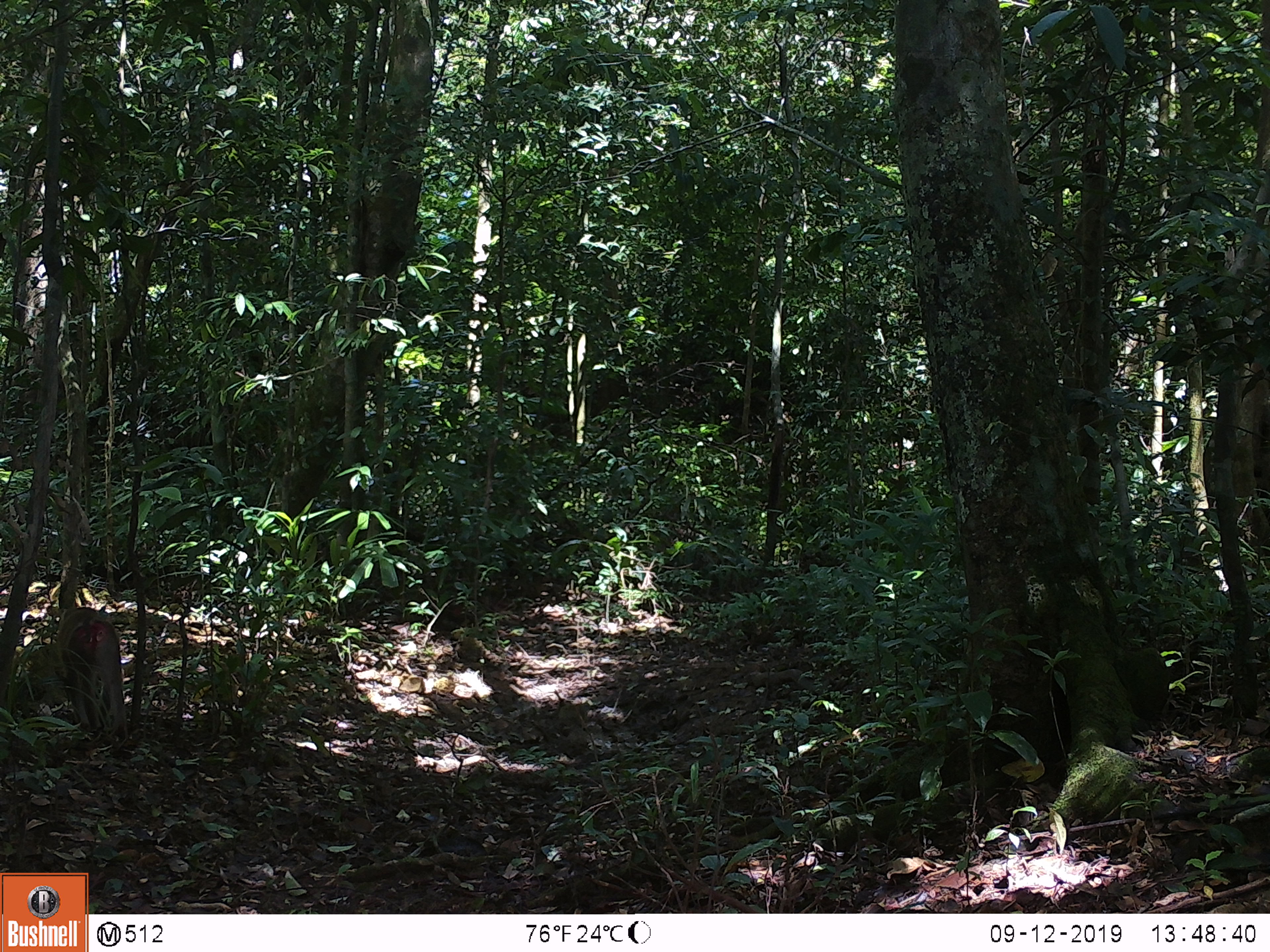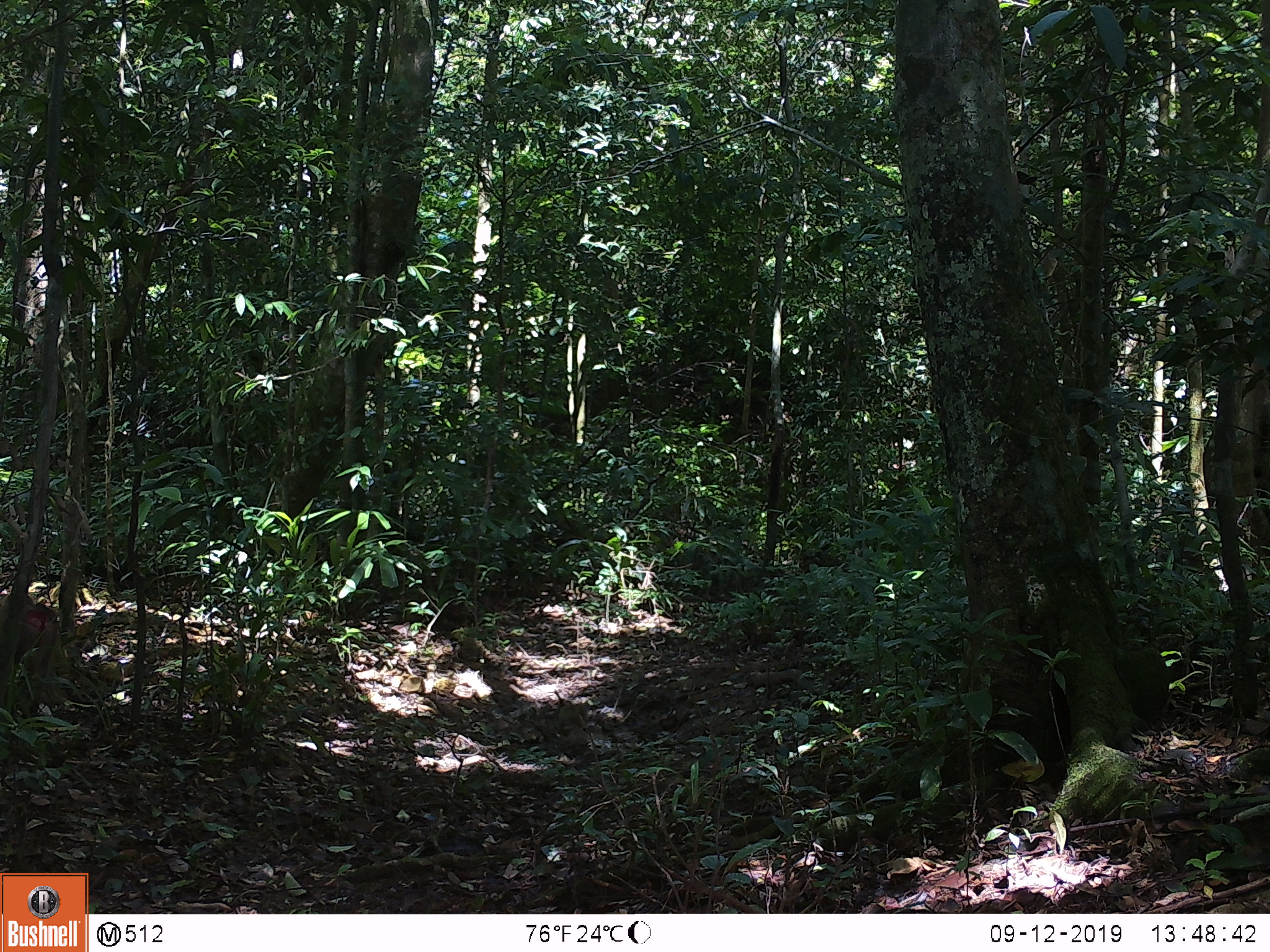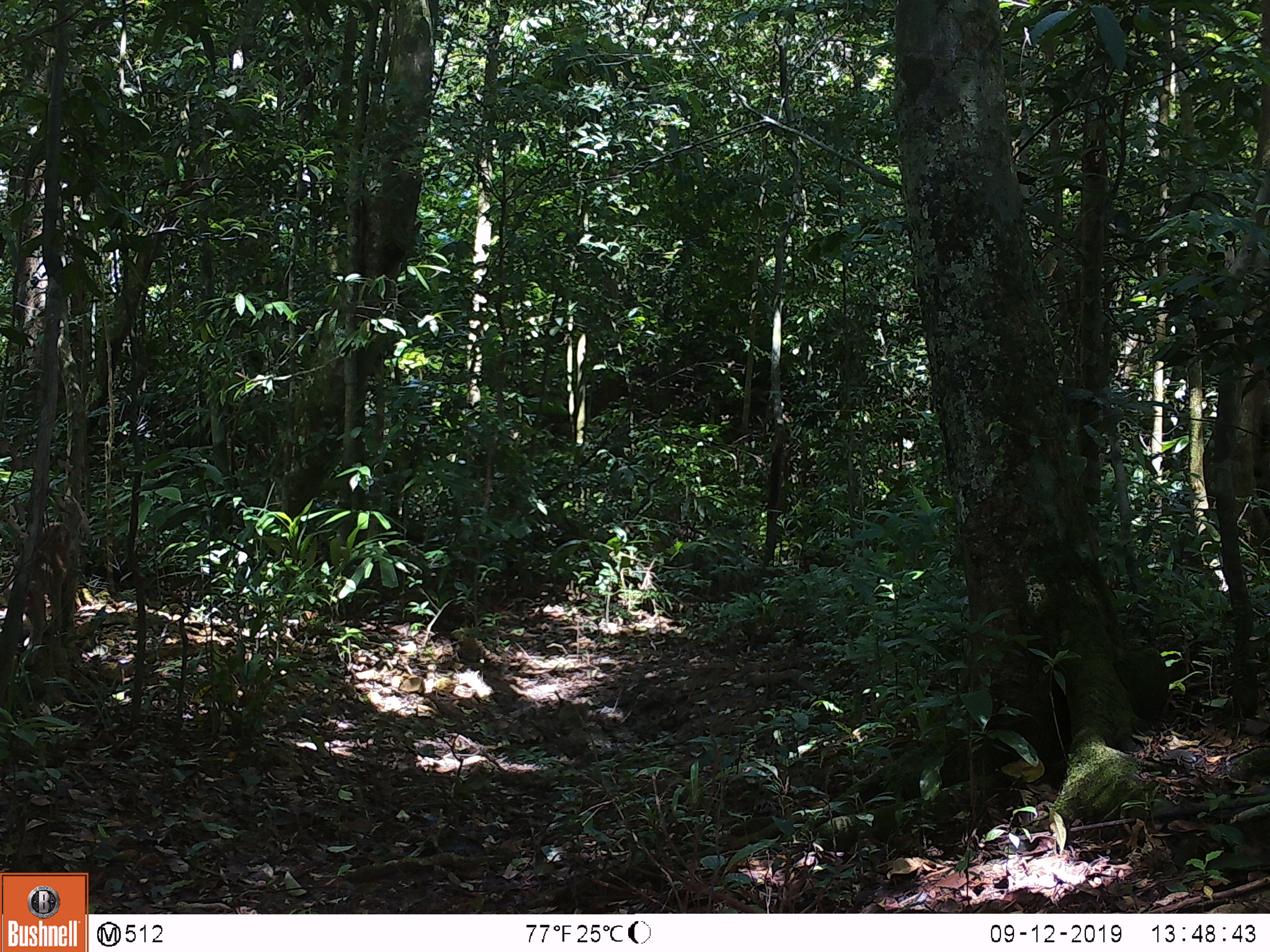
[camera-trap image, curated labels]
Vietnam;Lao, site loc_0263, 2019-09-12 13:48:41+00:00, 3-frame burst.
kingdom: Animalia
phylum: Chordata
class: Mammalia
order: Primates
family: Cercopithecidae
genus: Macaca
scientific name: Macaca nemestrina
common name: pig-tailed macaque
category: pig tailed macaque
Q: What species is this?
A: Pig tailed macaque (pig-tailed macaque) (Macaca nemestrina).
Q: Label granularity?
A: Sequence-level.